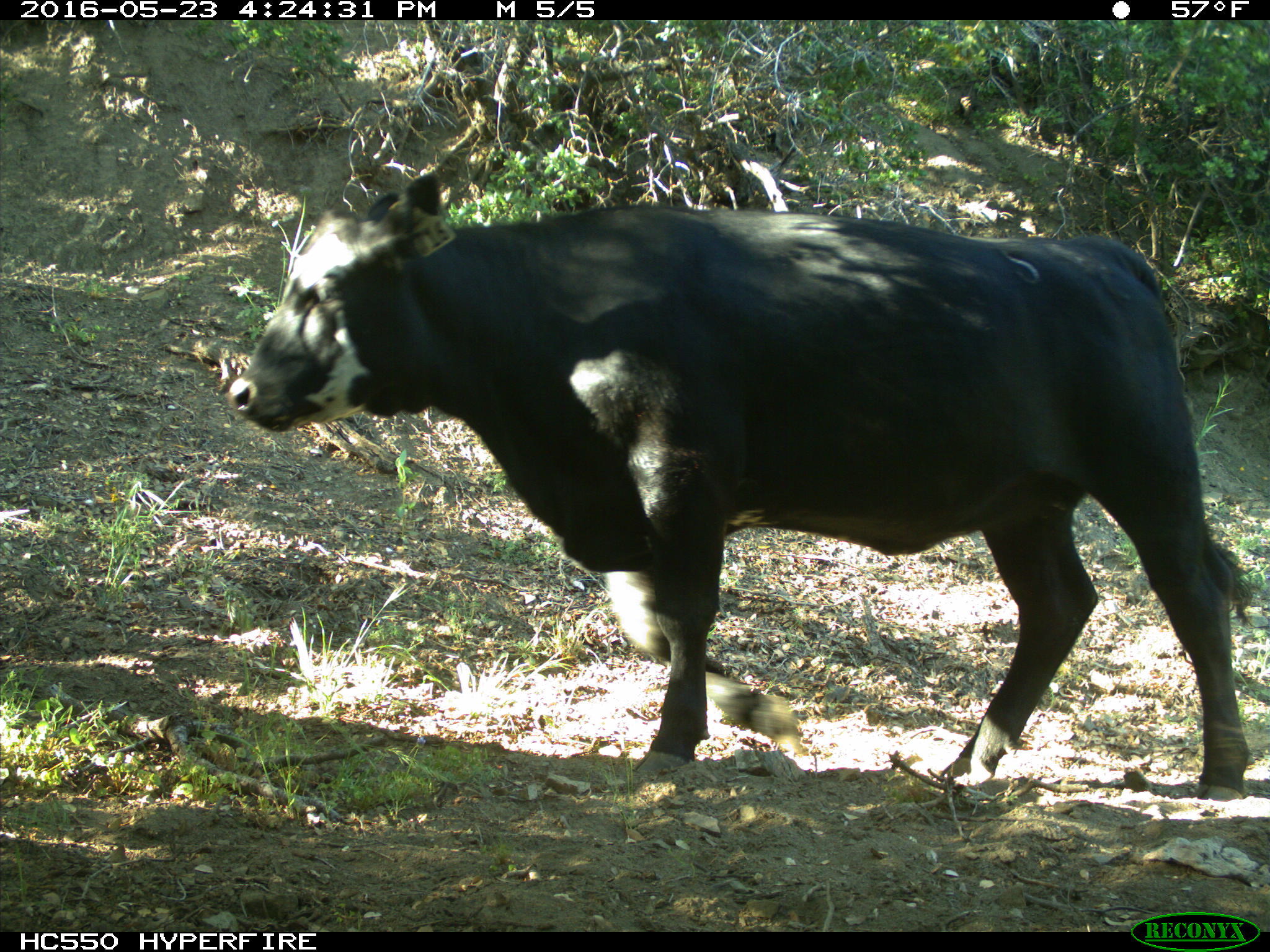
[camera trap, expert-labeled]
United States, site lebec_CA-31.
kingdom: Animalia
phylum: Chordata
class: Mammalia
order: Artiodactyla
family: Bovidae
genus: Bos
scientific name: Bos taurus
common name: domestic cow